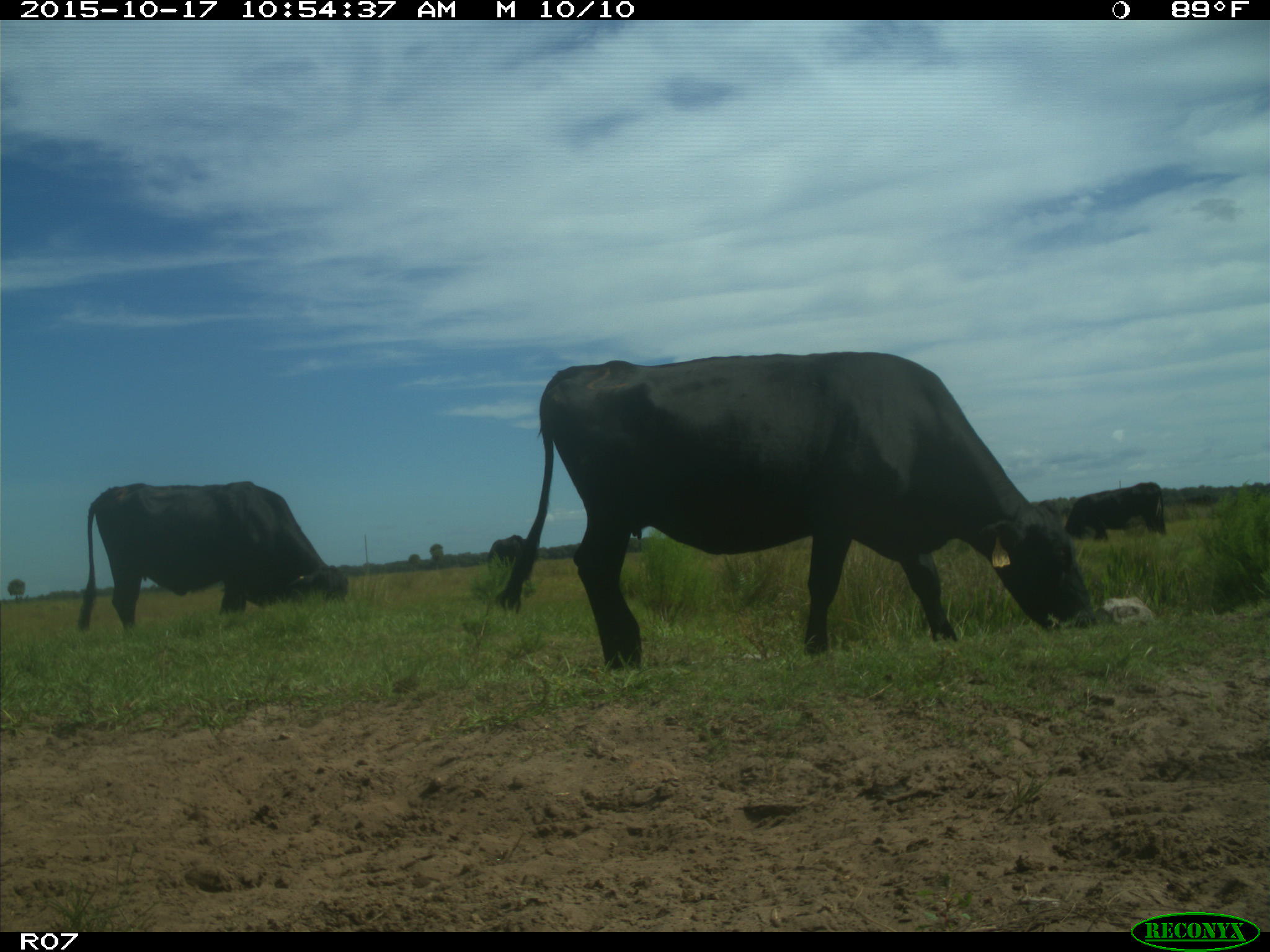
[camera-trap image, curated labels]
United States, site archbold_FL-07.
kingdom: Animalia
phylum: Chordata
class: Mammalia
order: Artiodactyla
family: Bovidae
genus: Bos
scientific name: Bos taurus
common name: domestic cow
Bos taurus (domestic cow).